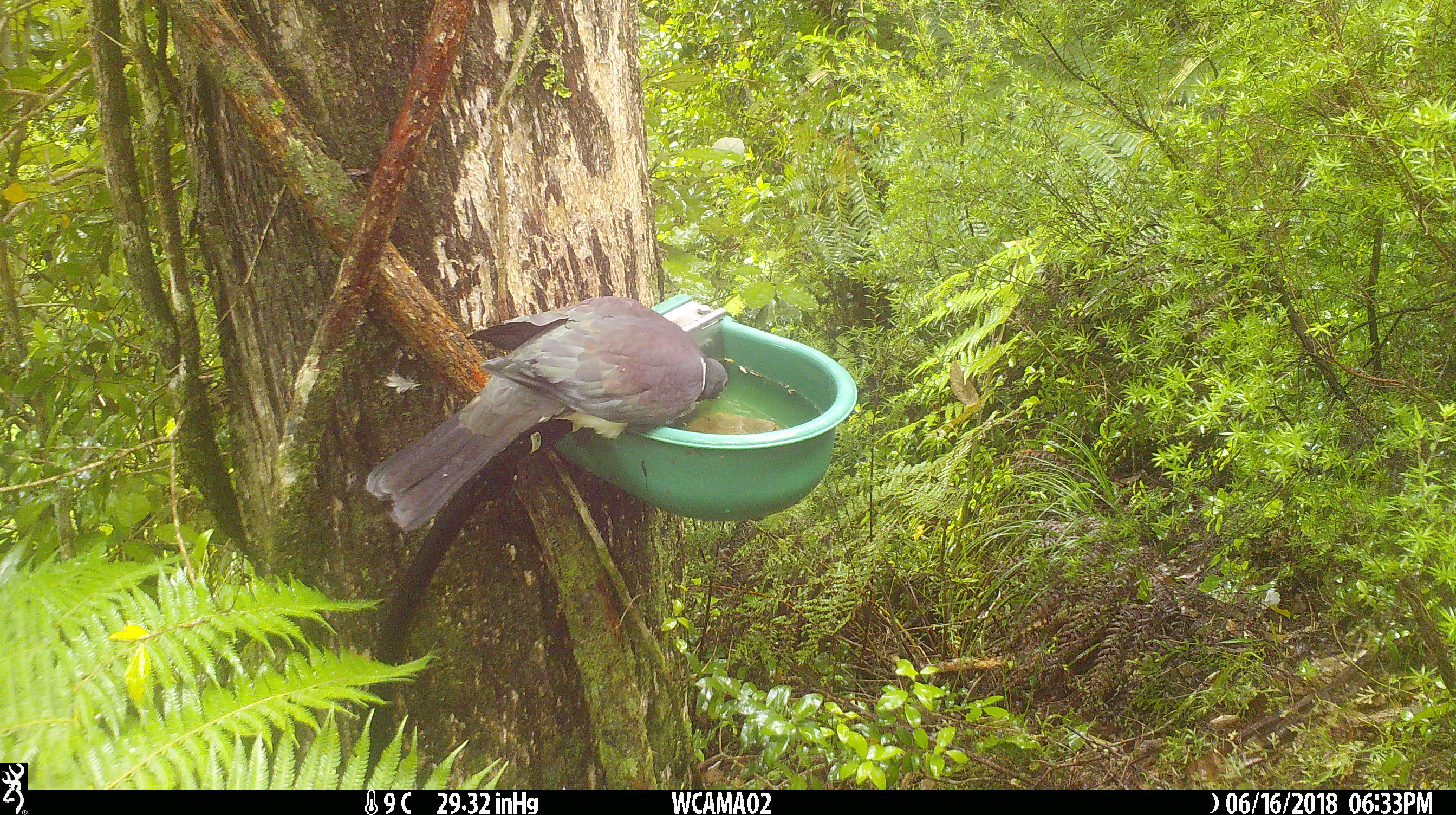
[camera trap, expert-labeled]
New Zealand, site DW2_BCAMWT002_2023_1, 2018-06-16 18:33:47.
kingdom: Animalia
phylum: Chordata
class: Aves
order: Columbiformes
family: Columbidae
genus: Hemiphaga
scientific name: Hemiphaga novaeseelandiae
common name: new zealand pigeon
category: kereru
Kereru (new zealand pigeon) (Hemiphaga novaeseelandiae).